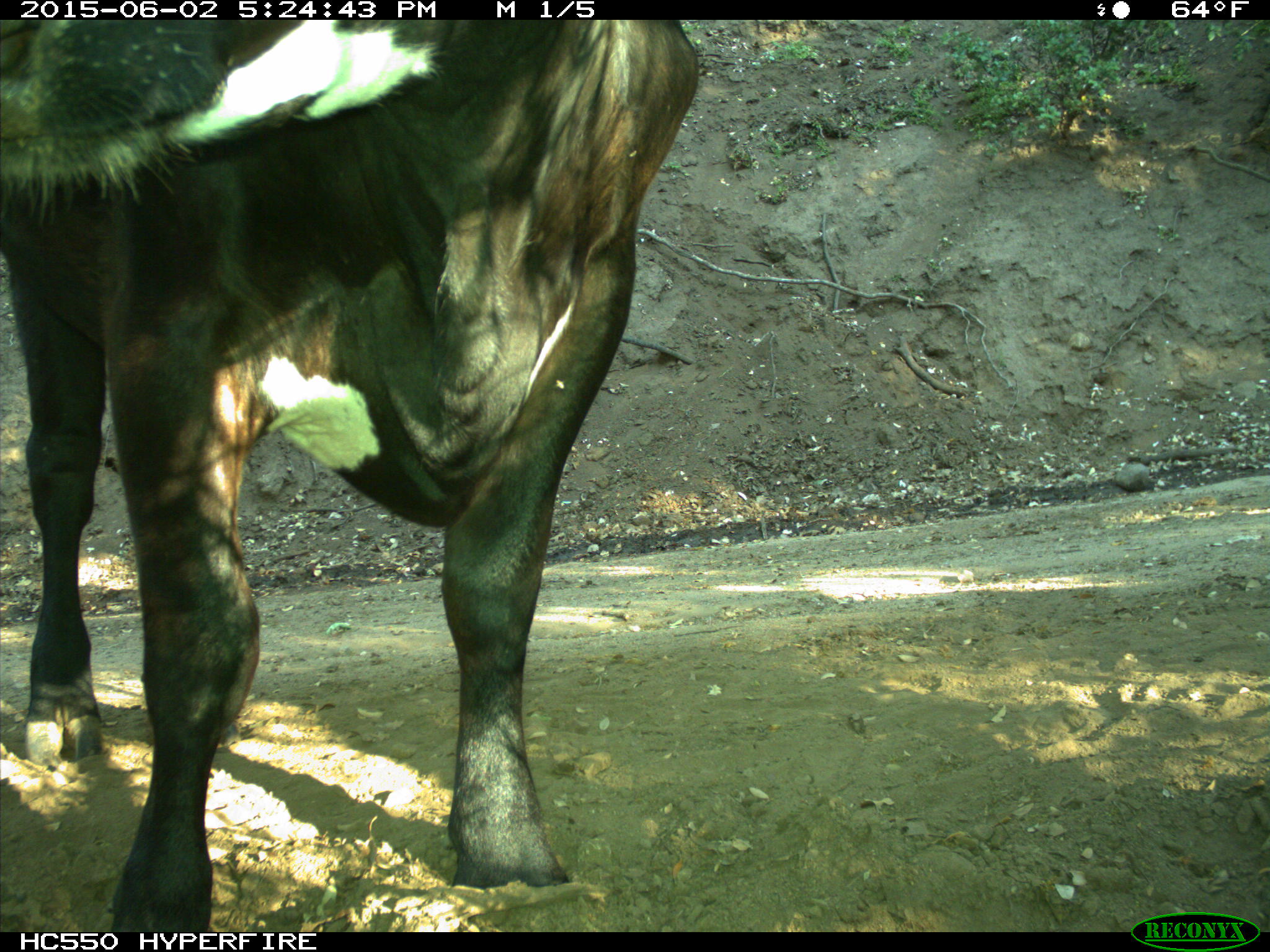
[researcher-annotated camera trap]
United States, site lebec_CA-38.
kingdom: Animalia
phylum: Chordata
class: Mammalia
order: Artiodactyla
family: Bovidae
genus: Bos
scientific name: Bos taurus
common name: domestic cow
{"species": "Bos taurus (domestic cow)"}